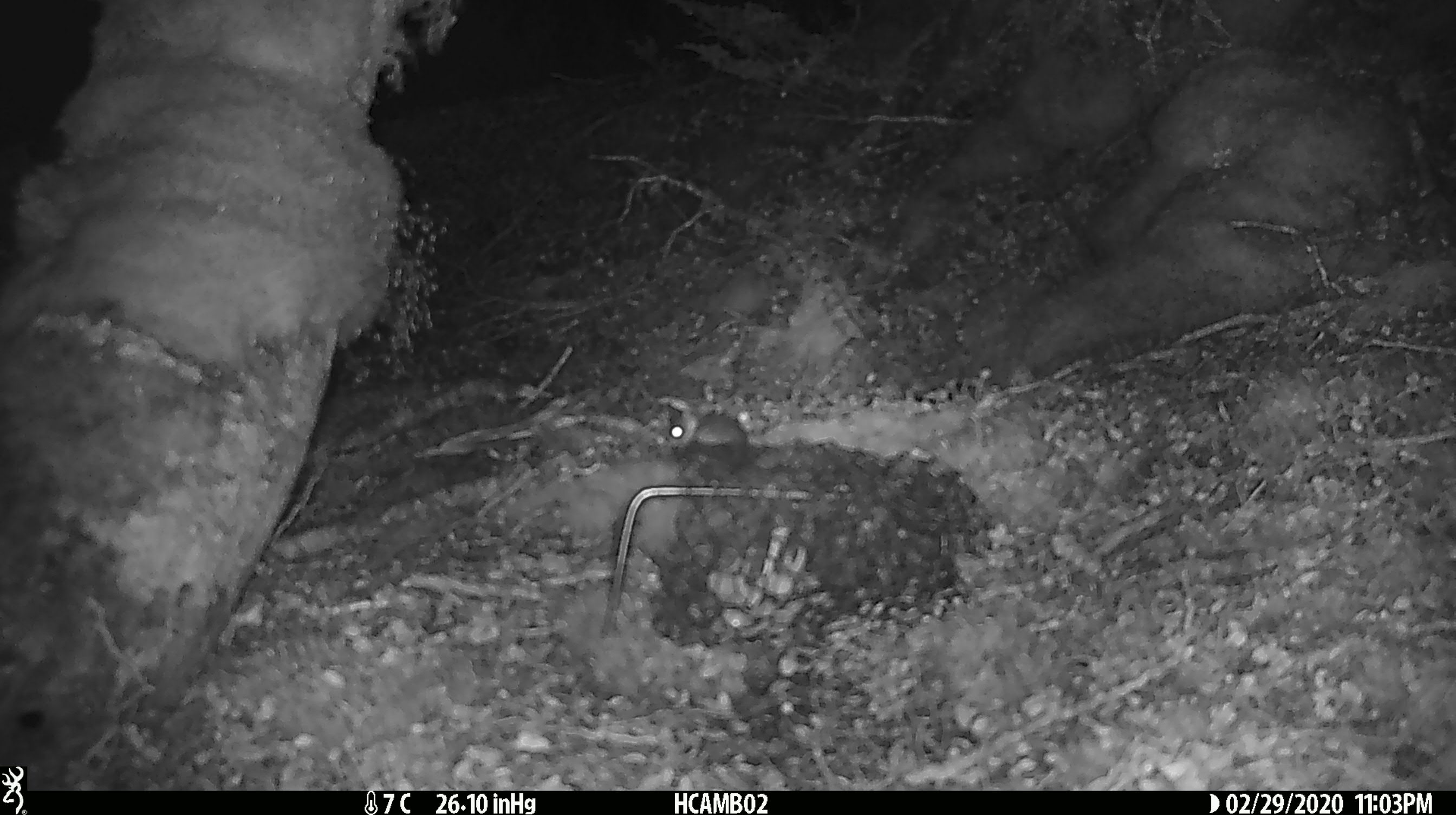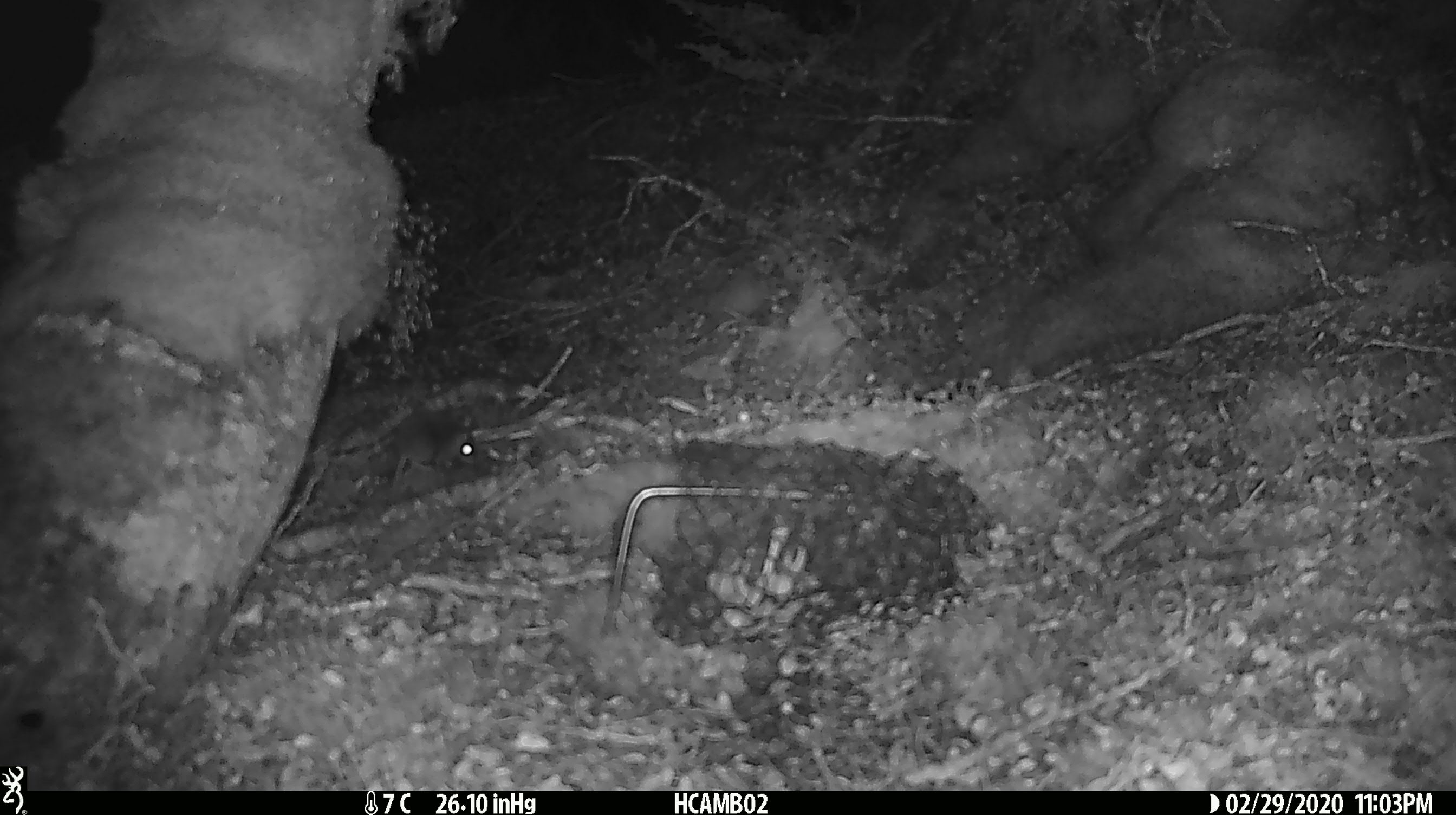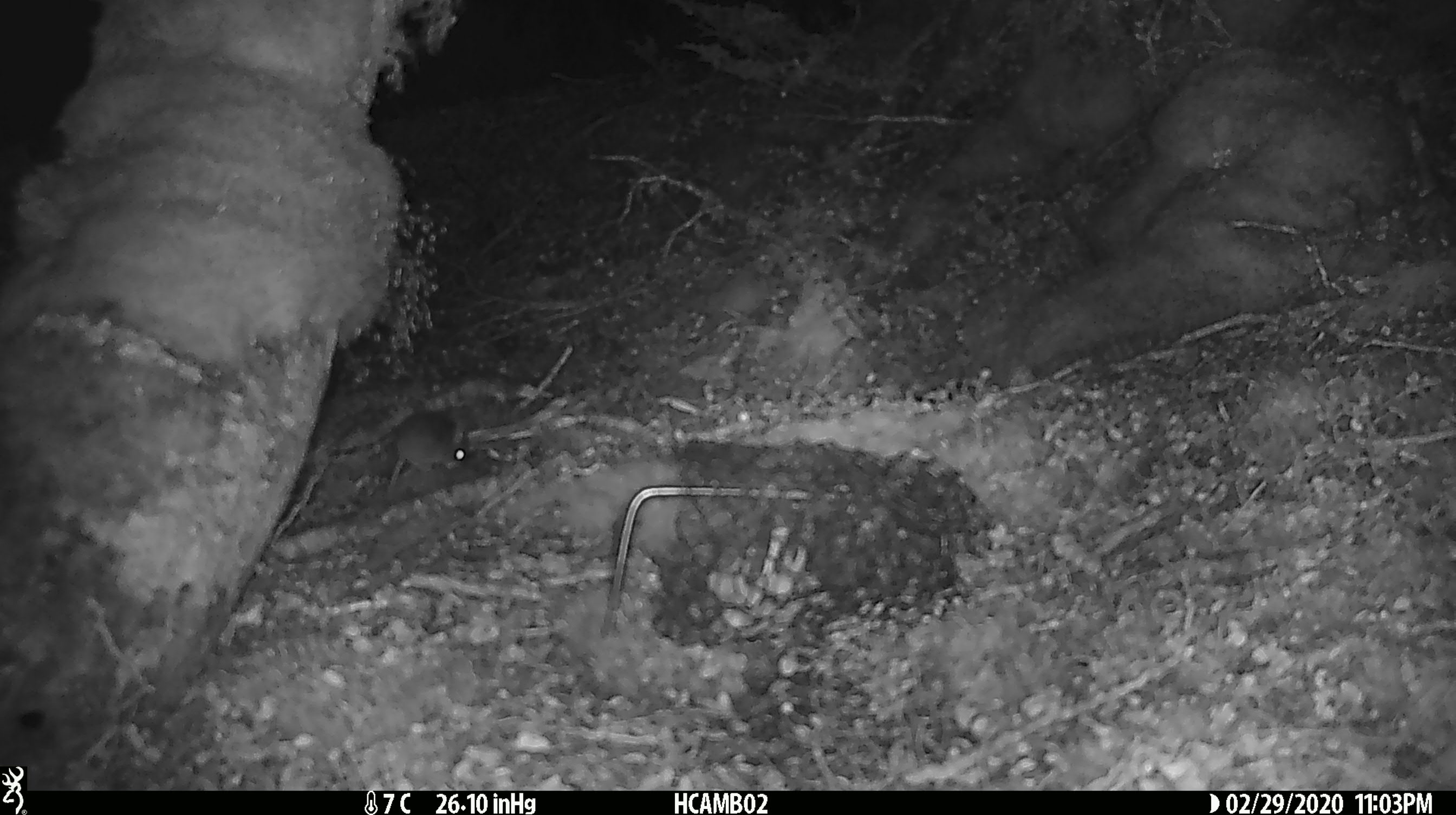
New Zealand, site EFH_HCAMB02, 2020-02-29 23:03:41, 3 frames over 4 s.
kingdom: Animalia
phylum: Chordata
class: Mammalia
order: Rodentia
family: Muridae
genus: Mus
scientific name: Mus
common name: mouse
Mouse (Mus).